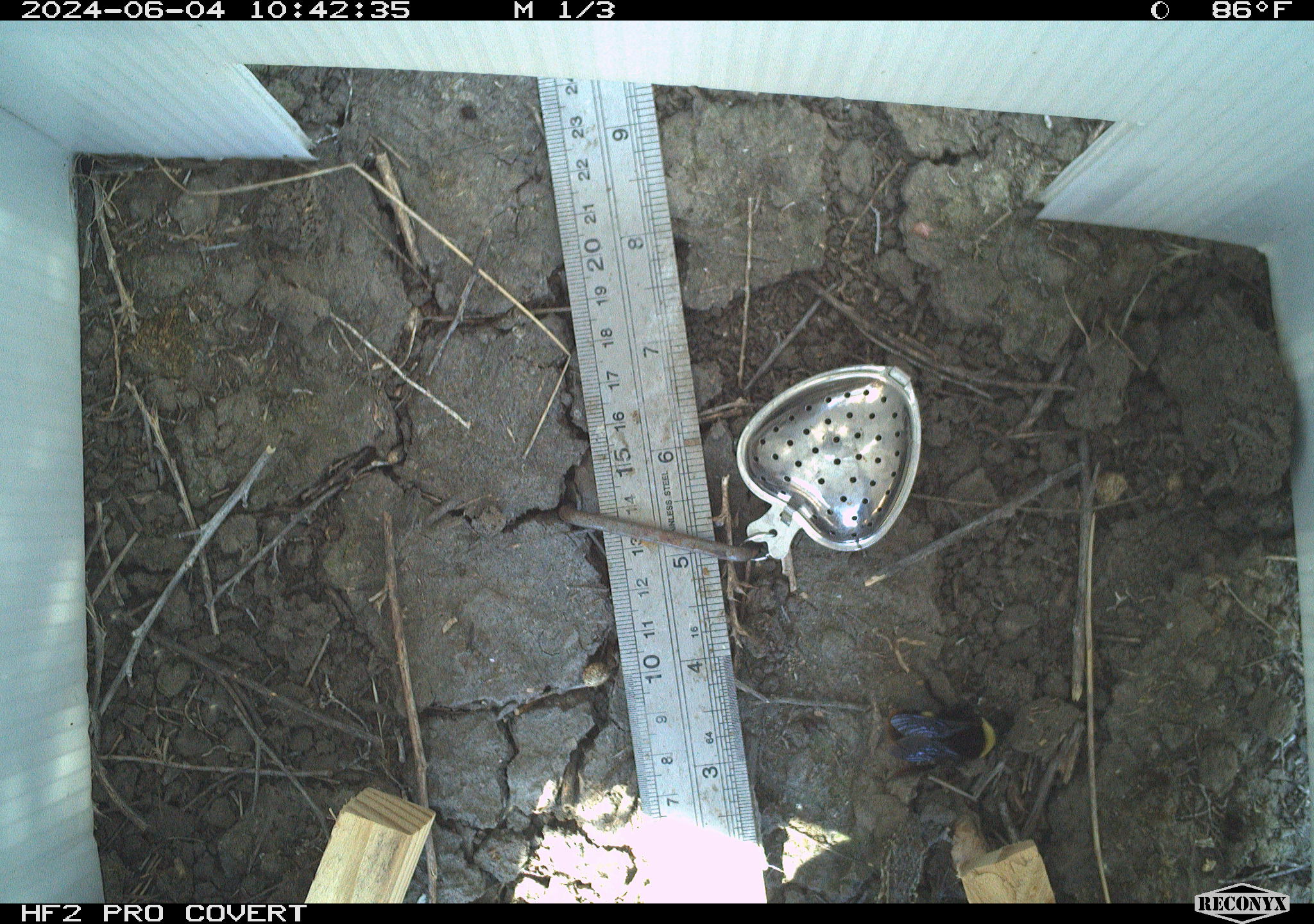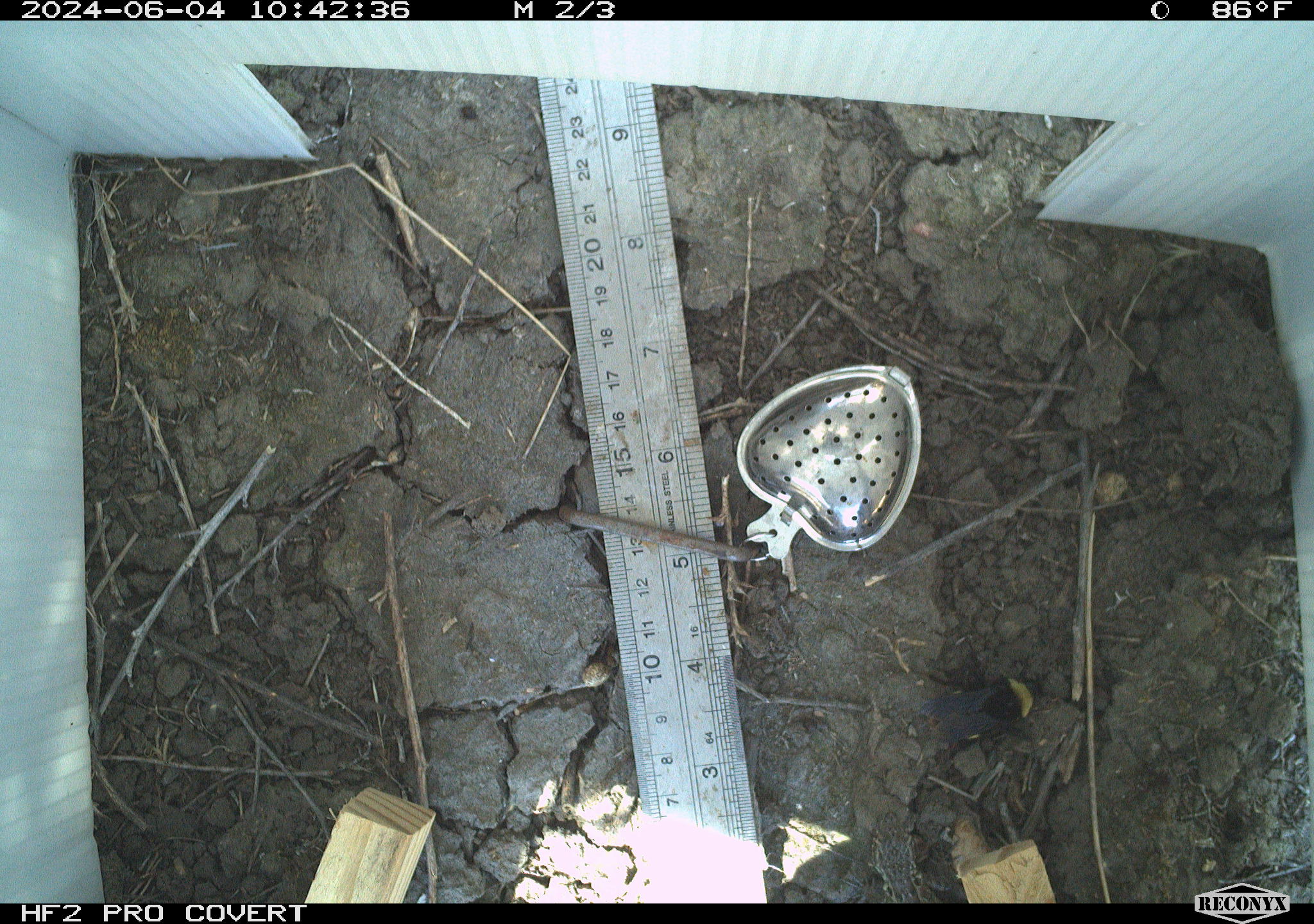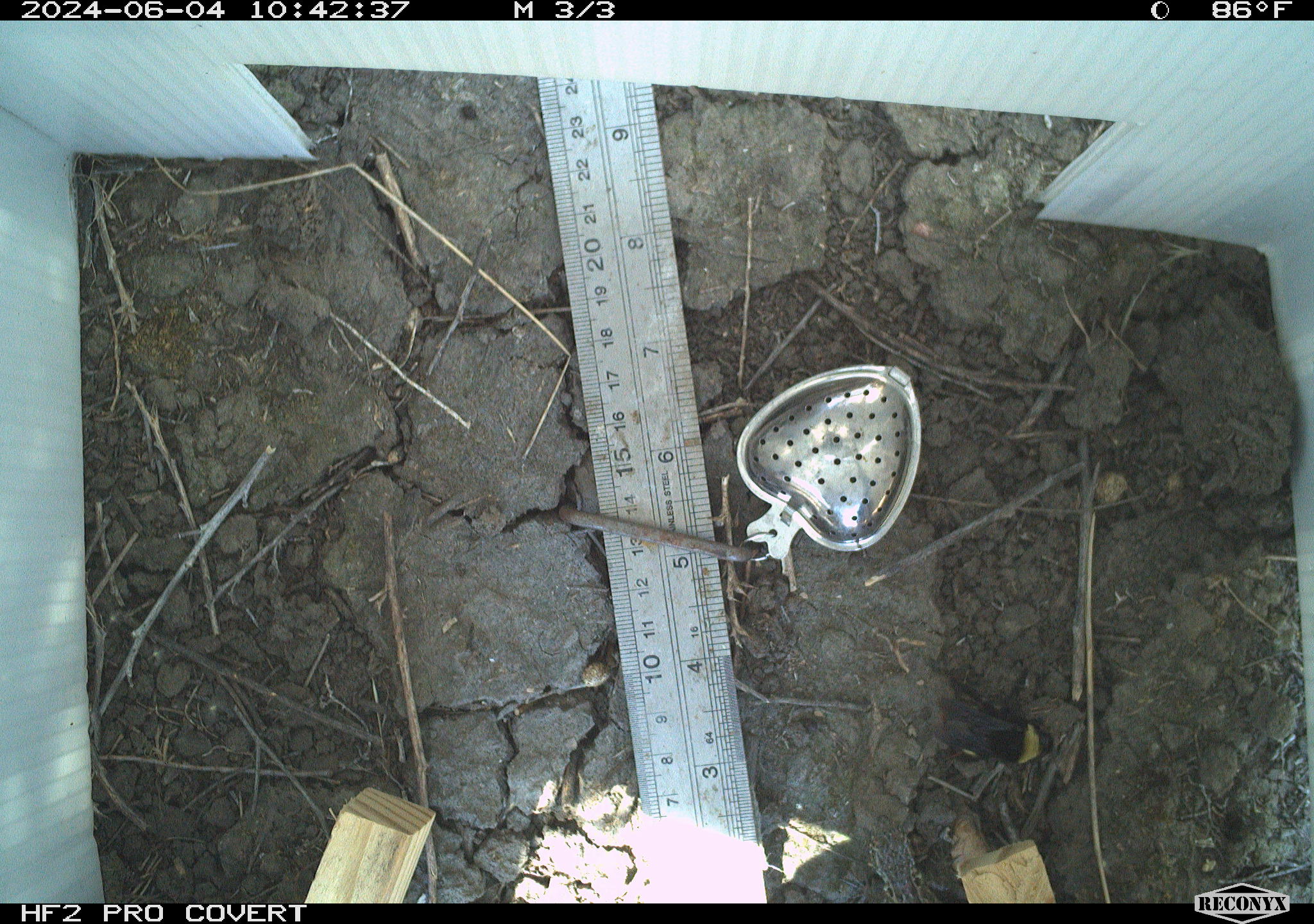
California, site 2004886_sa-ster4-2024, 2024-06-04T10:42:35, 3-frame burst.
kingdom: Animalia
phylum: Chordata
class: Reptilia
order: Squamata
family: Phrynosomatidae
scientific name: Phrynosomatidae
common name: phrynosomatid lizards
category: phrynosomatidae family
Phrynosomatidae family (phrynosomatid lizards) (Phrynosomatidae).